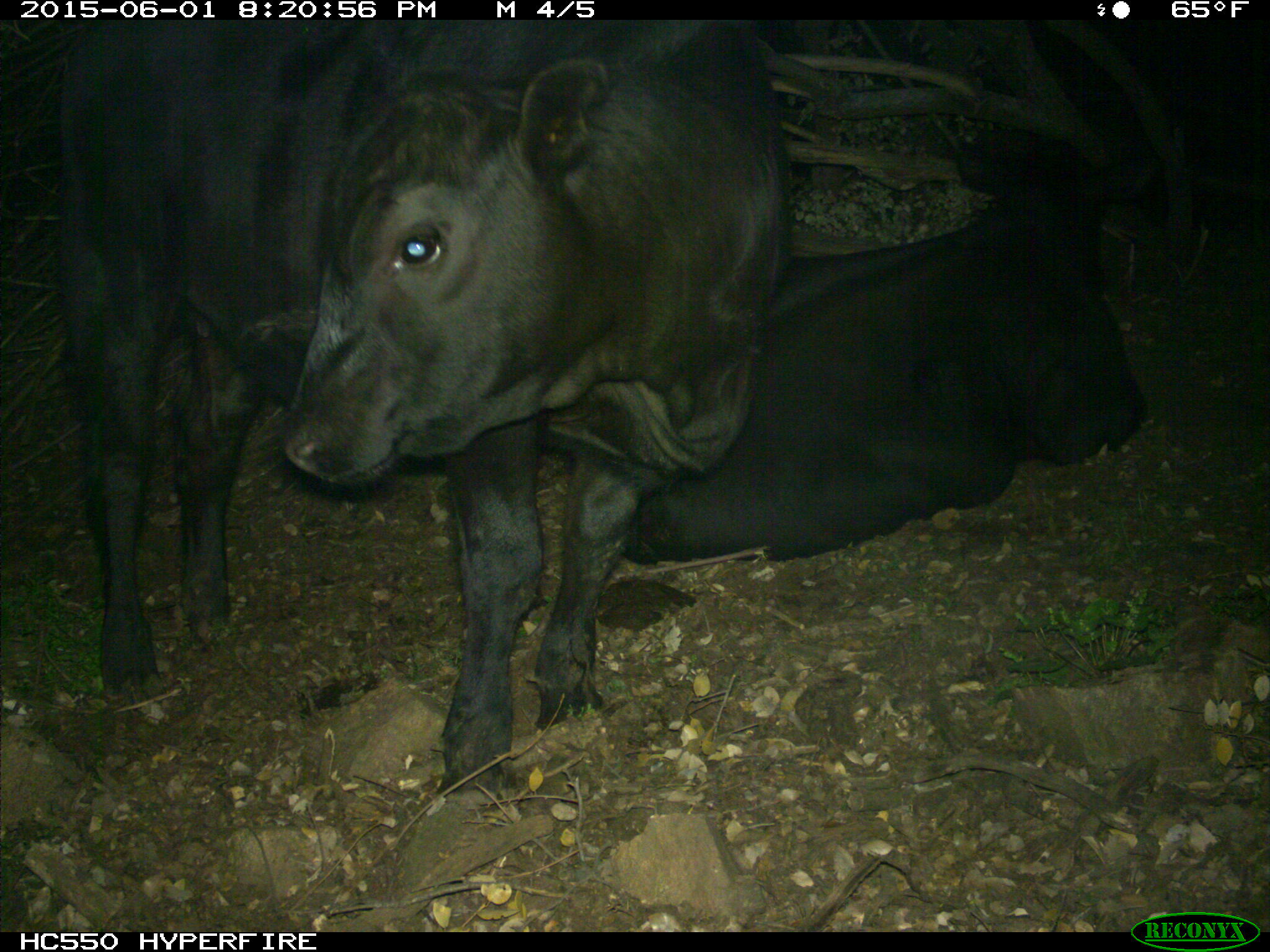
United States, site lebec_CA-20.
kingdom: Animalia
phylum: Chordata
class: Mammalia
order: Artiodactyla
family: Bovidae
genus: Bos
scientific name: Bos taurus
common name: domestic cow